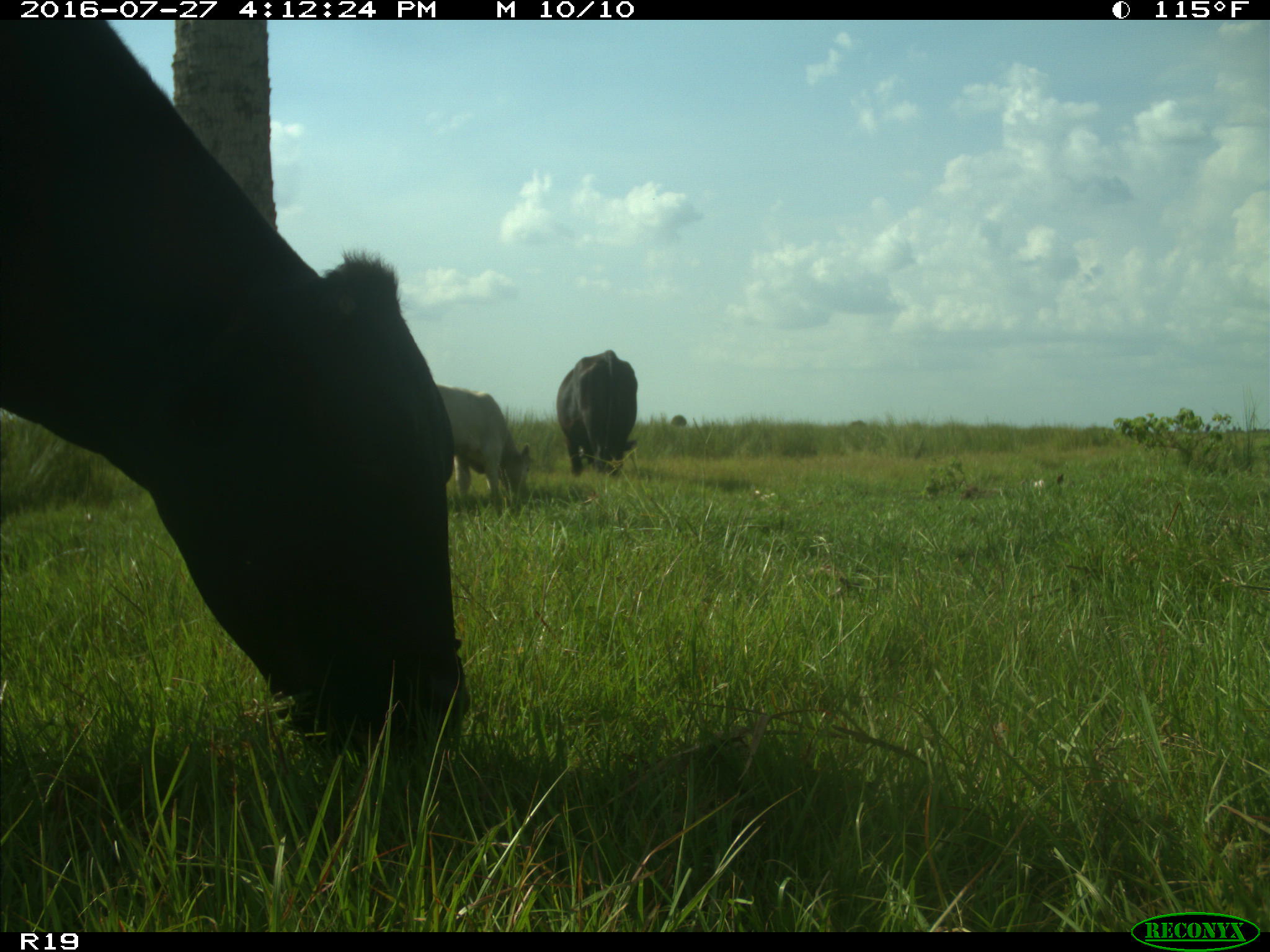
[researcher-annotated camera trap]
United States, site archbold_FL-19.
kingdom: Animalia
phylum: Chordata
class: Mammalia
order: Artiodactyla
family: Bovidae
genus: Bos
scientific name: Bos taurus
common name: domestic cow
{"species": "Bos taurus (domestic cow)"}